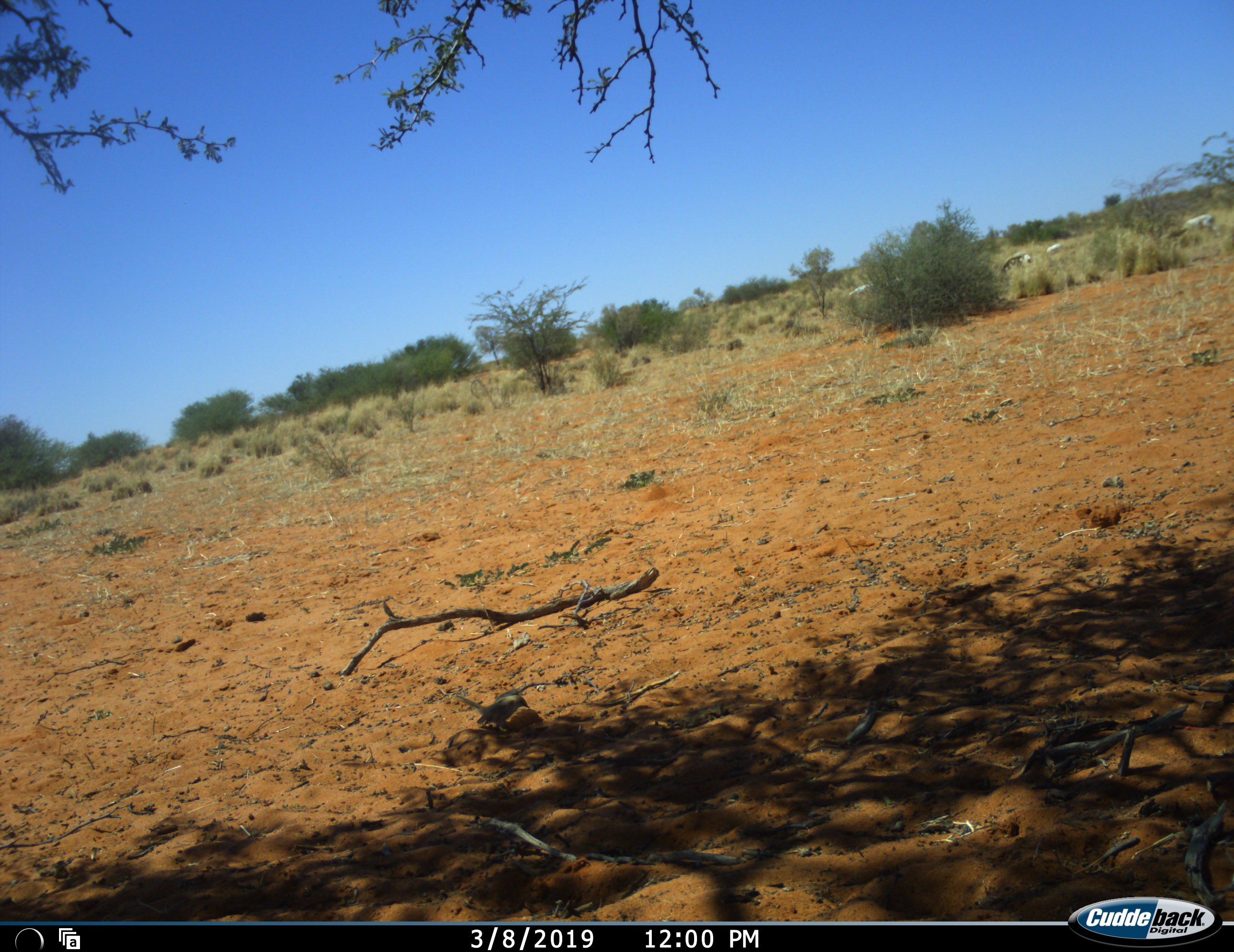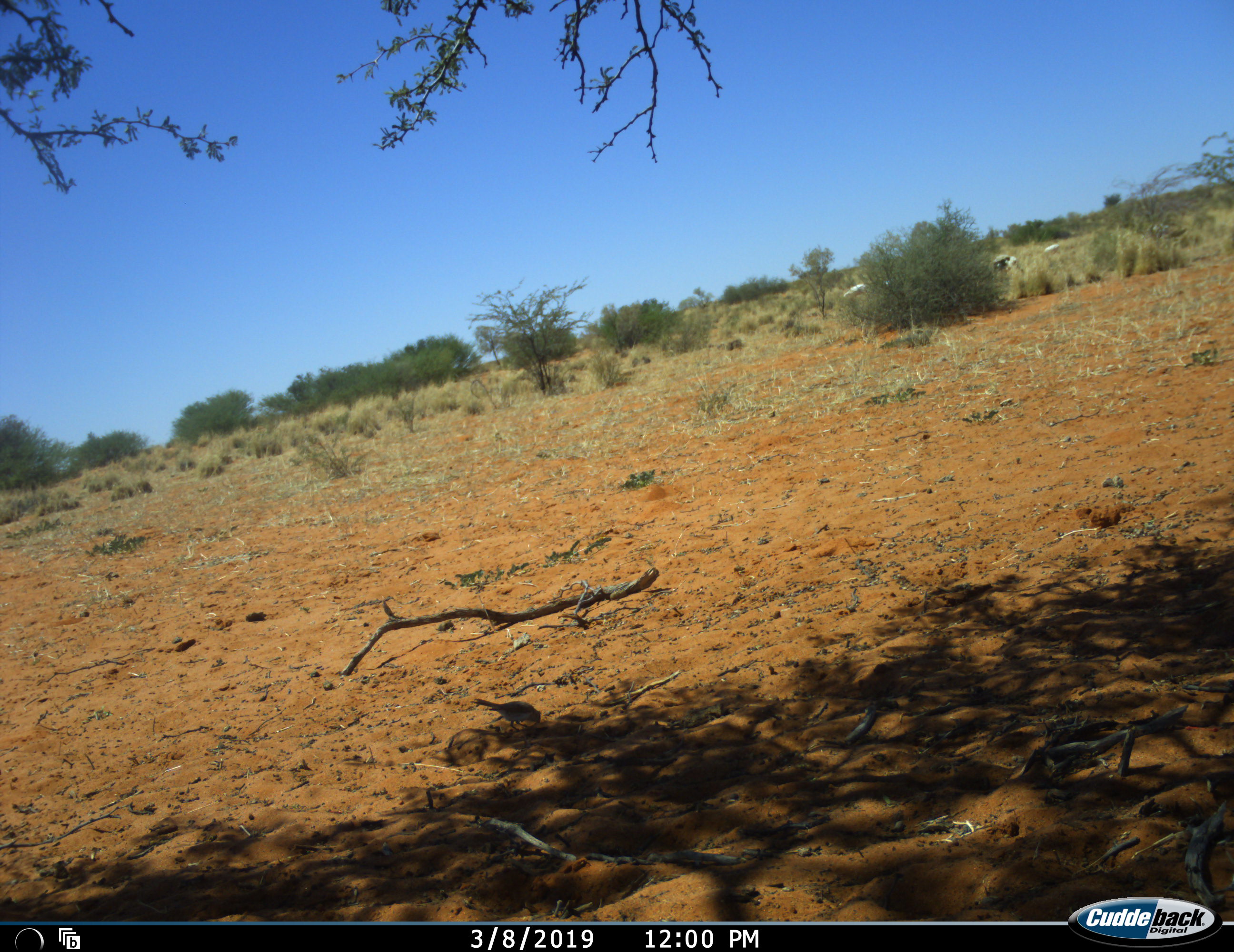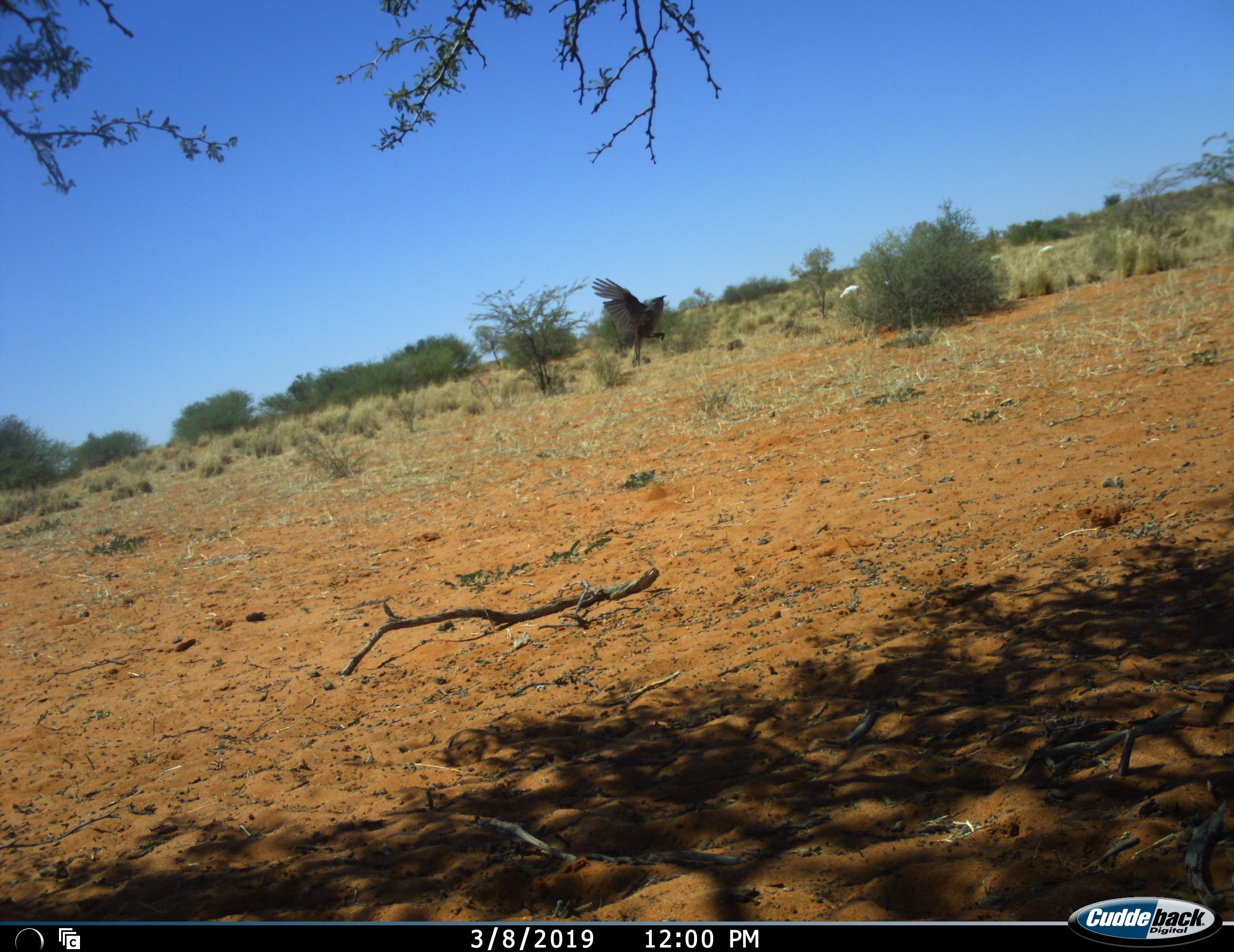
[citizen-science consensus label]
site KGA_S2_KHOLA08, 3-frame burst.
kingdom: Animalia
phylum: Chordata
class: Aves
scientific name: Aves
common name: bird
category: birdother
Birdother (bird) (Aves), count 1. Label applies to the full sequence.